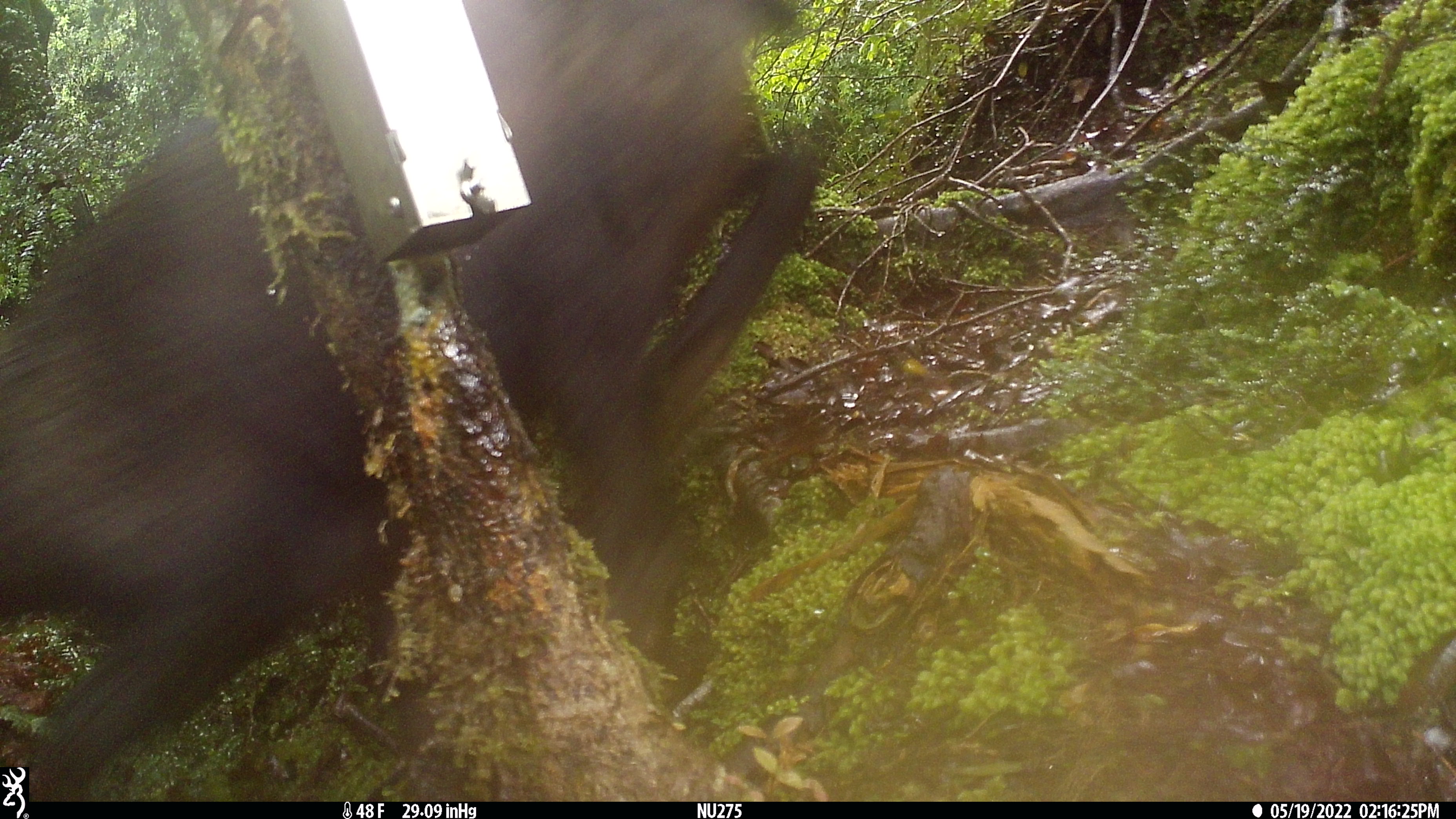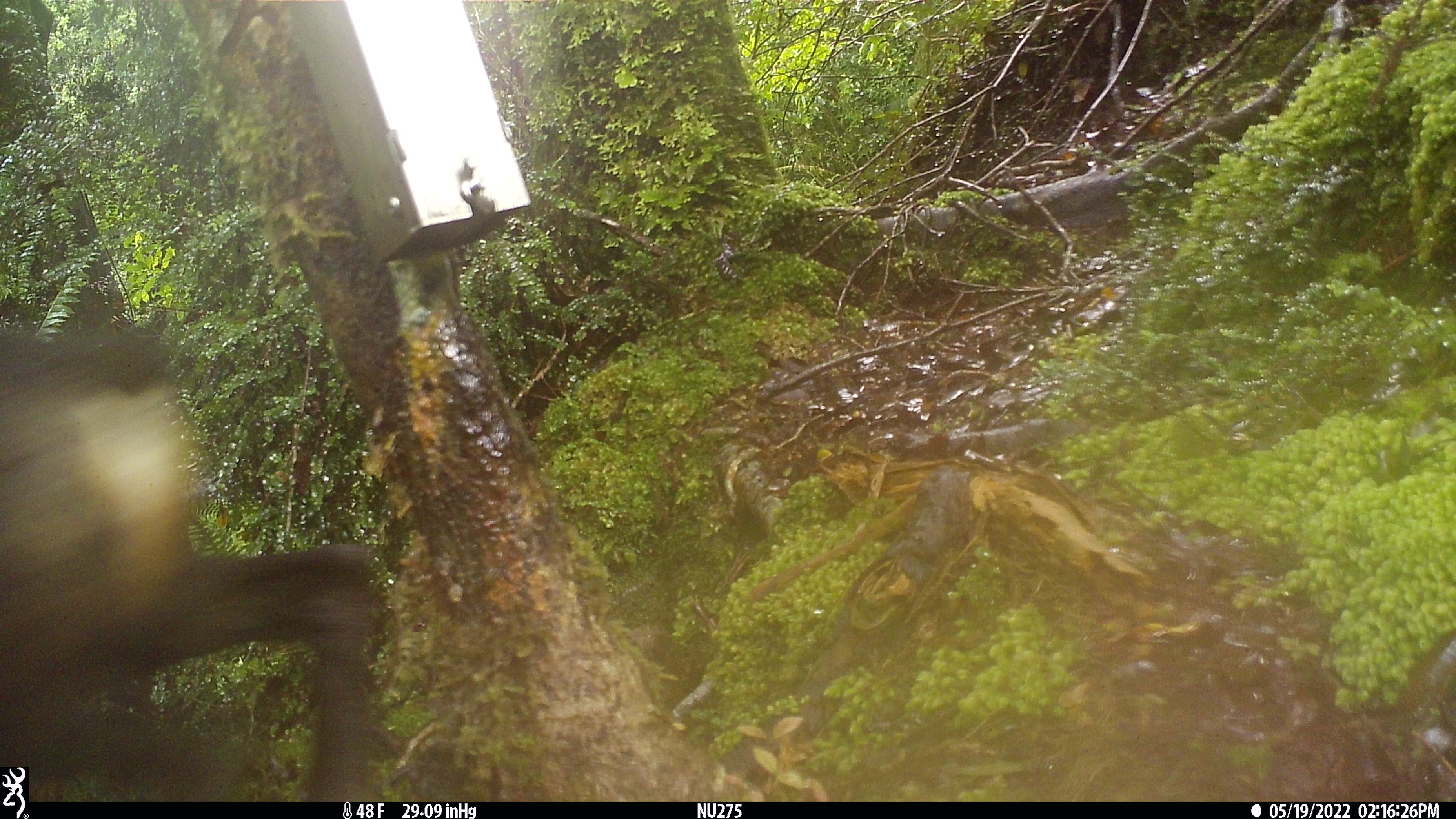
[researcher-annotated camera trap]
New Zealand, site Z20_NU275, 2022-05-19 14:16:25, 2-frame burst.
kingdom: Animalia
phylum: Chordata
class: Mammalia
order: Artiodactyla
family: Bovidae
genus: Rupicapra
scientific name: Rupicapra rupicapra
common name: alpine chamois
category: chamois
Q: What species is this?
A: Chamois (alpine chamois) (Rupicapra rupicapra).